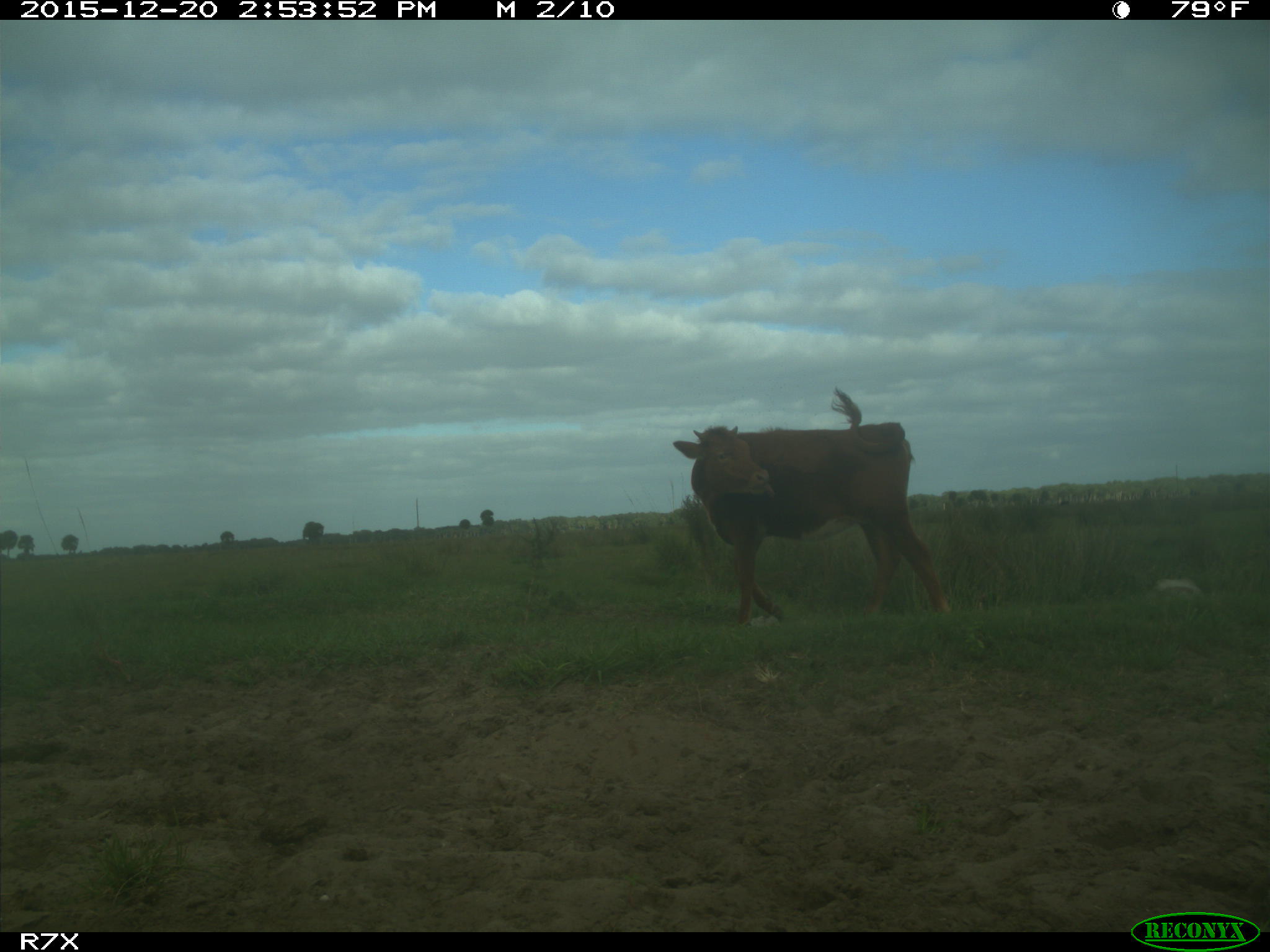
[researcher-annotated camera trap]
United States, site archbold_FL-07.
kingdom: Animalia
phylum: Chordata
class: Mammalia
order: Artiodactyla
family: Bovidae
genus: Bos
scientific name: Bos taurus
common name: domestic cow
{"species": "Bos taurus (domestic cow)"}